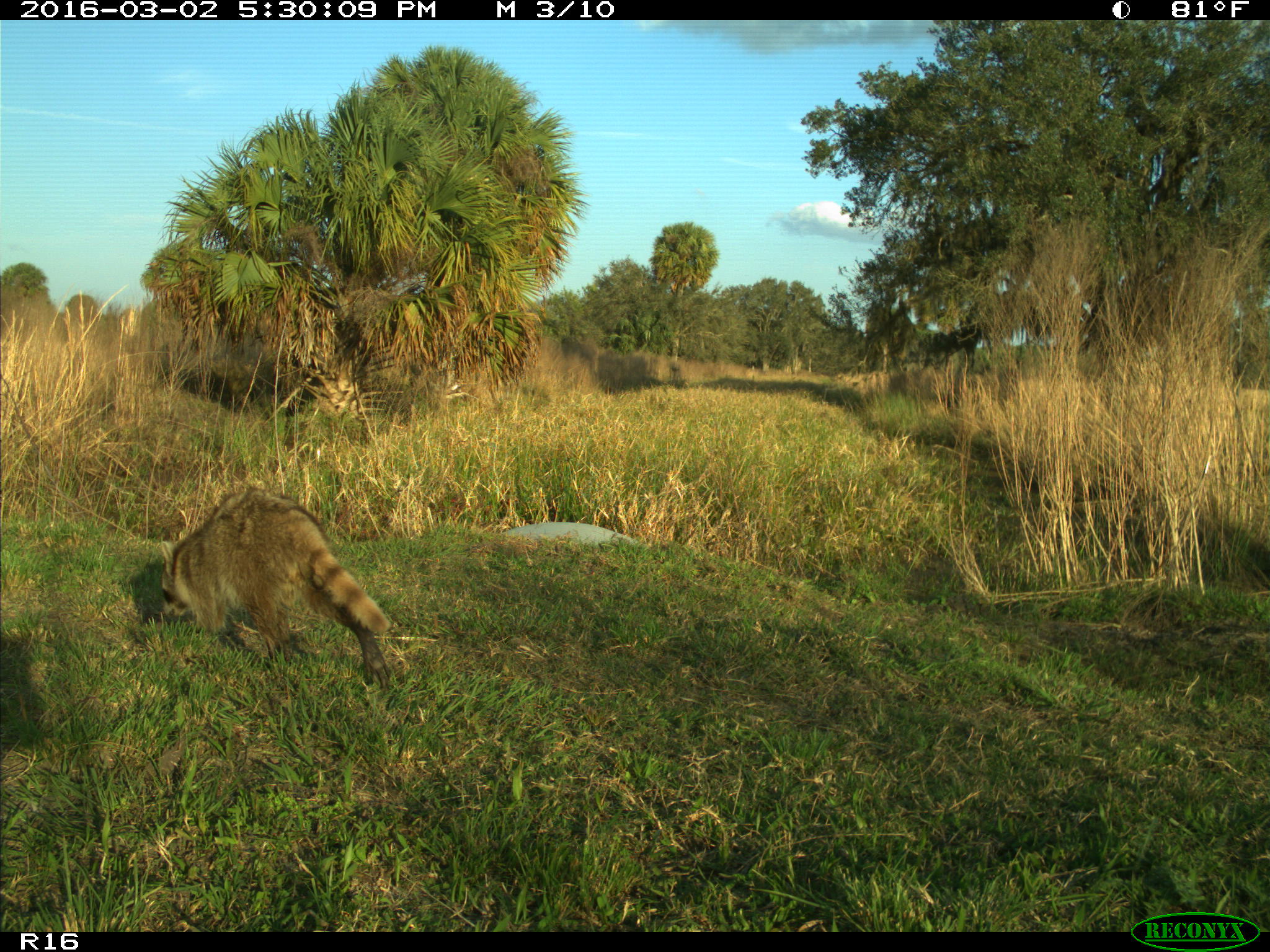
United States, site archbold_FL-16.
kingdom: Animalia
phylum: Chordata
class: Mammalia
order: Carnivora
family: Procyonidae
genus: Procyon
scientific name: Procyon lotor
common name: common raccoon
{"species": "Procyon lotor (common raccoon)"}